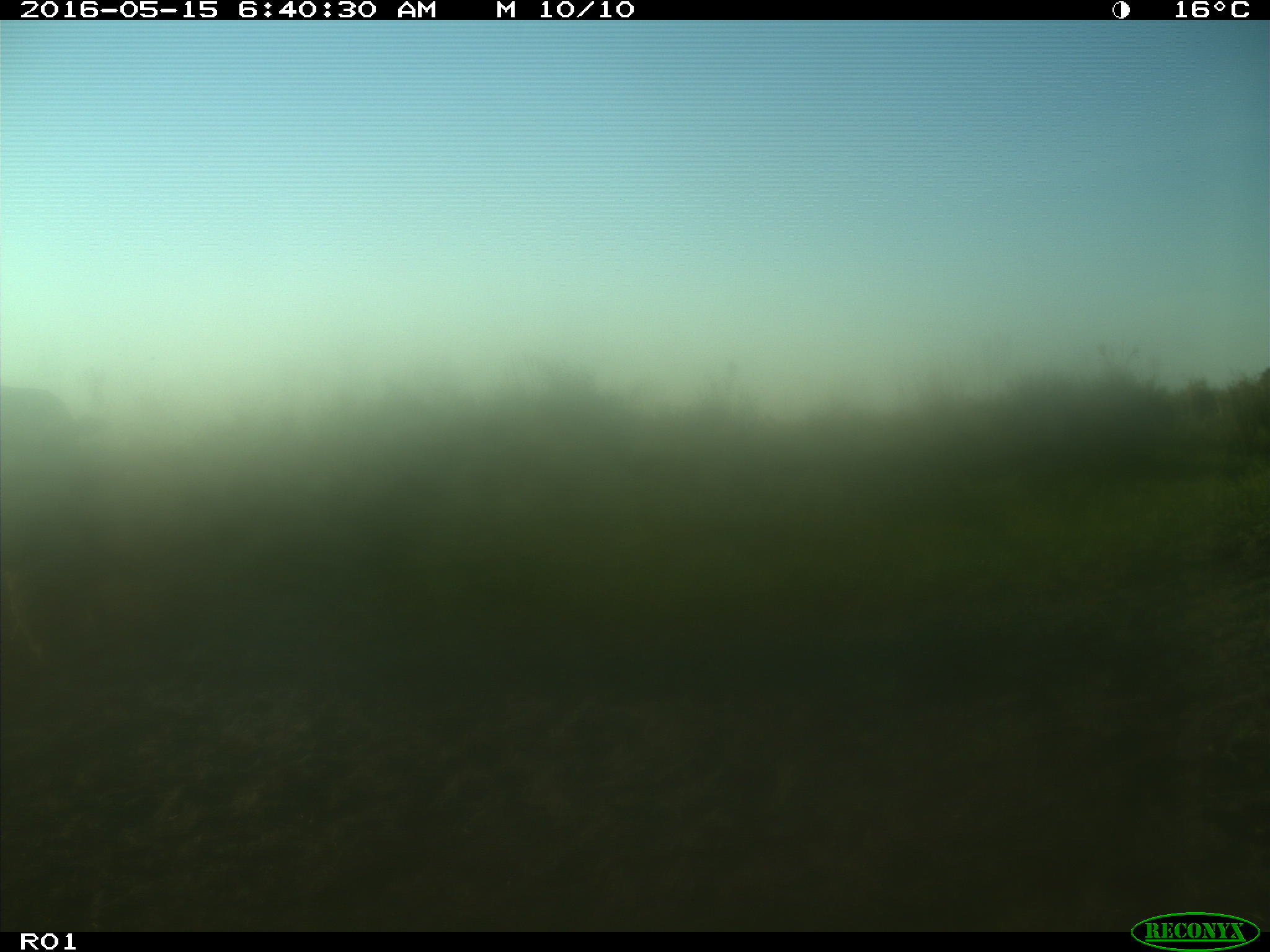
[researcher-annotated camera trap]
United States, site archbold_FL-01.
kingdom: Animalia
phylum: Chordata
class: Mammalia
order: Artiodactyla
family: Bovidae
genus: Bos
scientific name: Bos taurus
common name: domestic cow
Bos taurus (domestic cow).